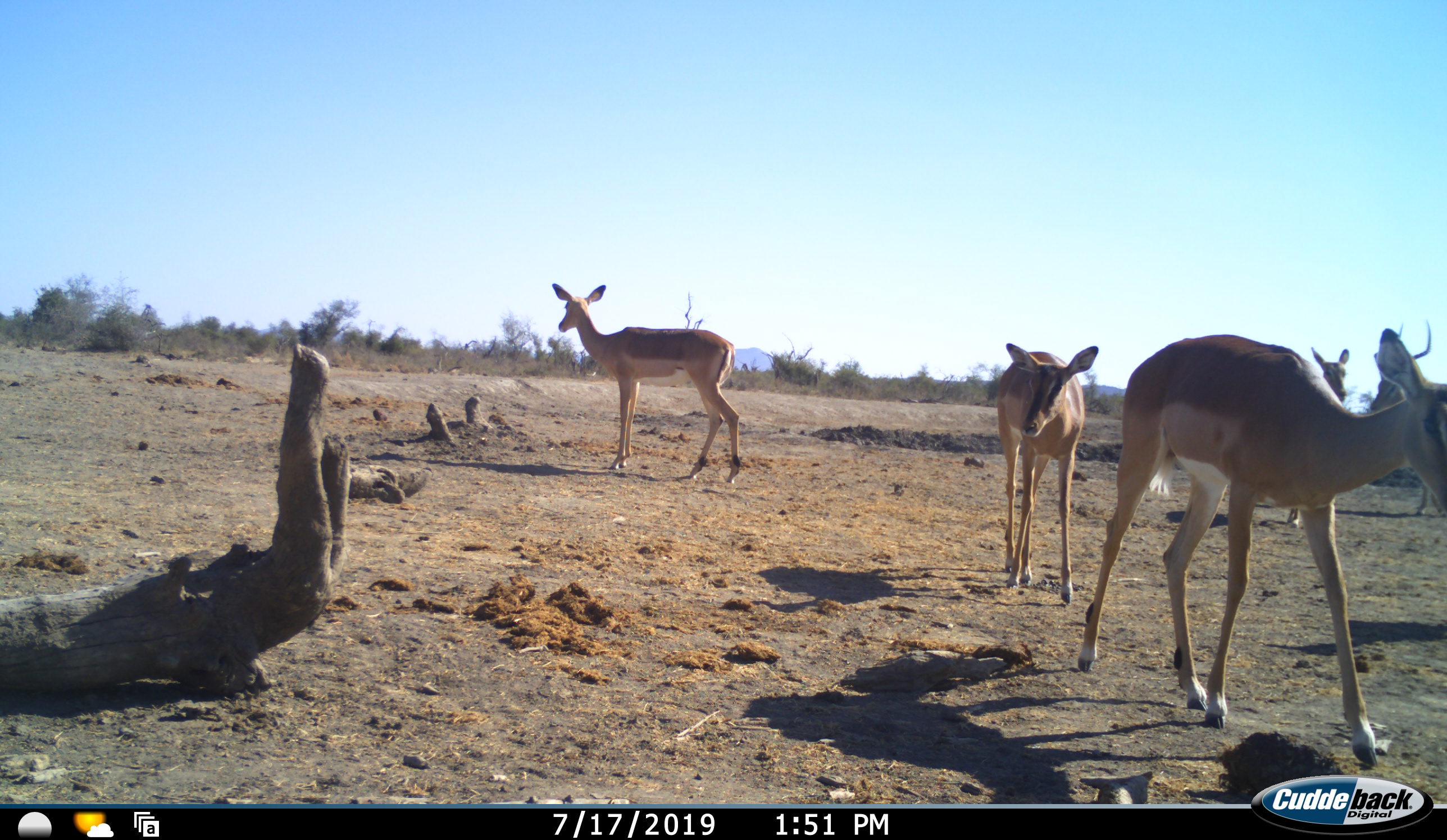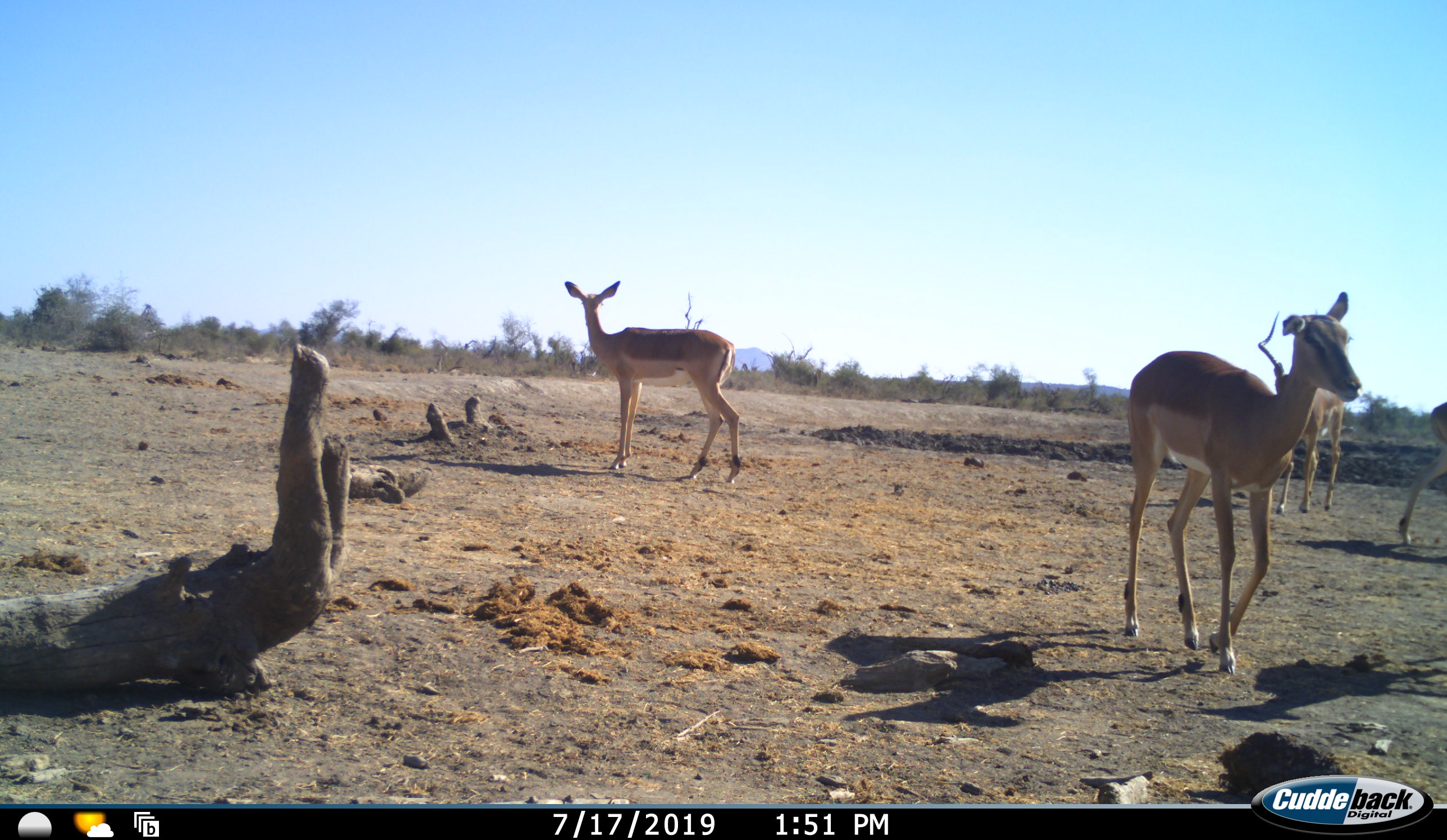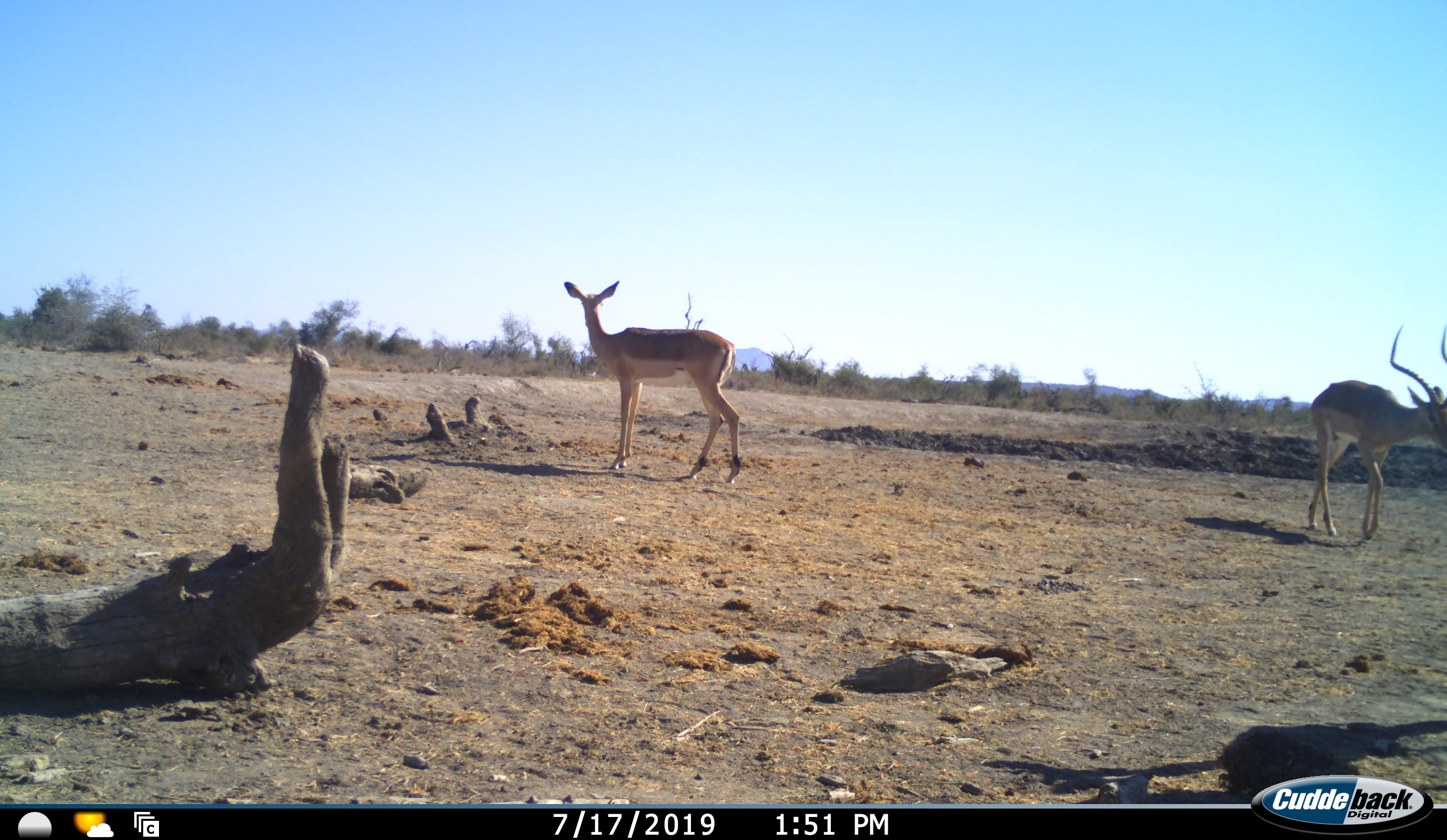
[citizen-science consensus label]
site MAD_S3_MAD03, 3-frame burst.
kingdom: Animalia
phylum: Chordata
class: Mammalia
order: Artiodactyla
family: Bovidae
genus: Aepyceros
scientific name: Aepyceros melampus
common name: impala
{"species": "impala (Aepyceros melampus)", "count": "5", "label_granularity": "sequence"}